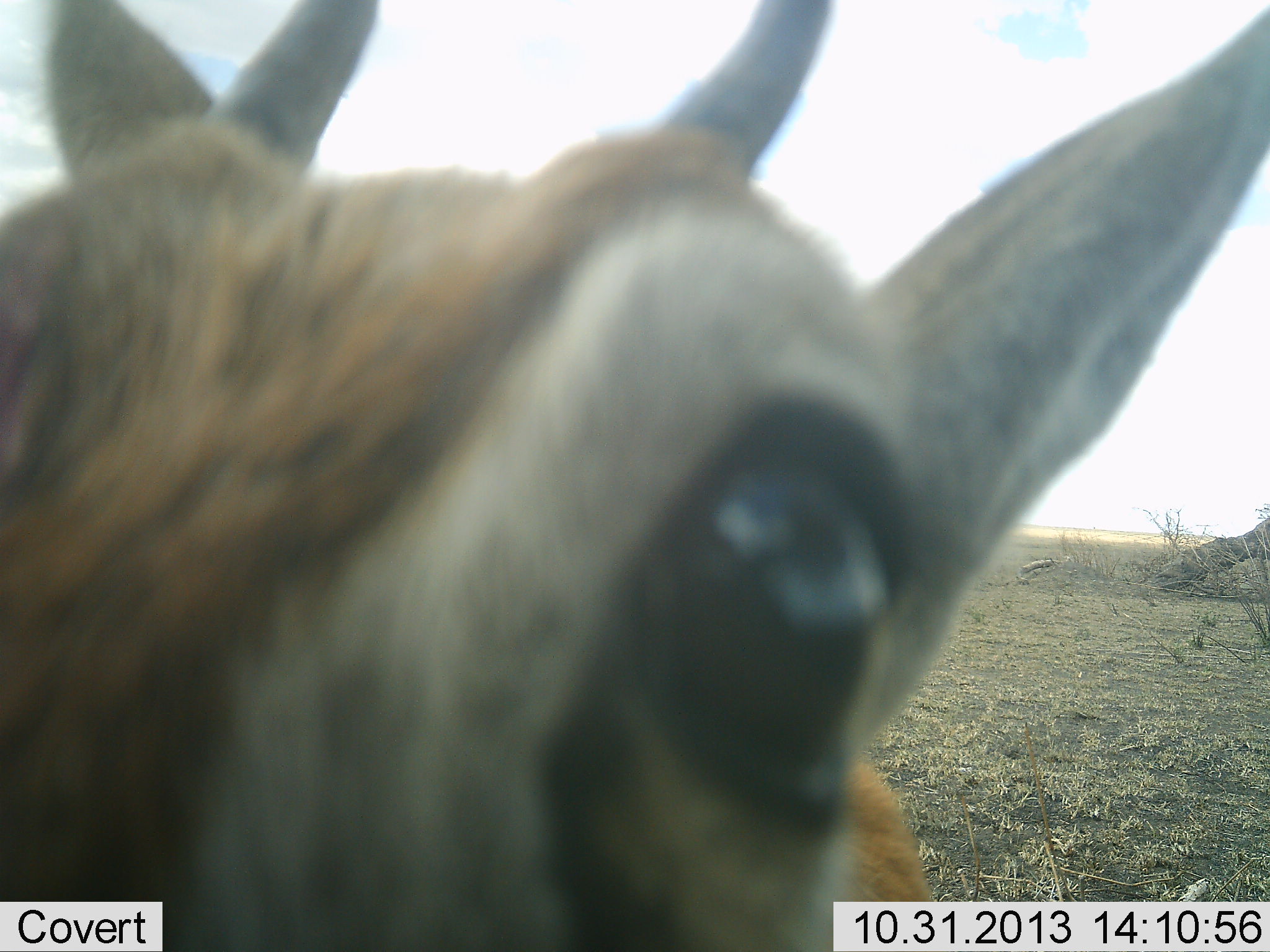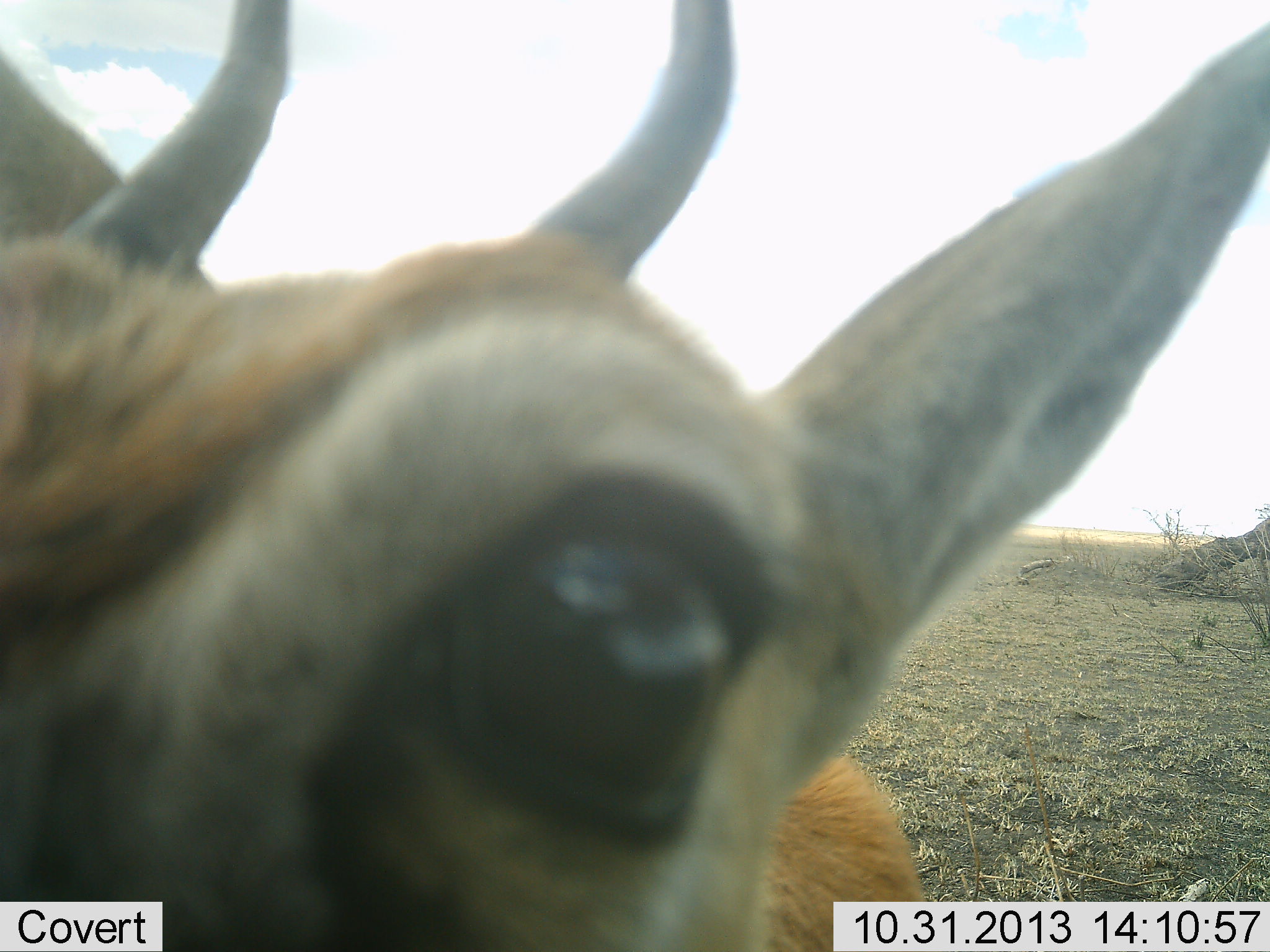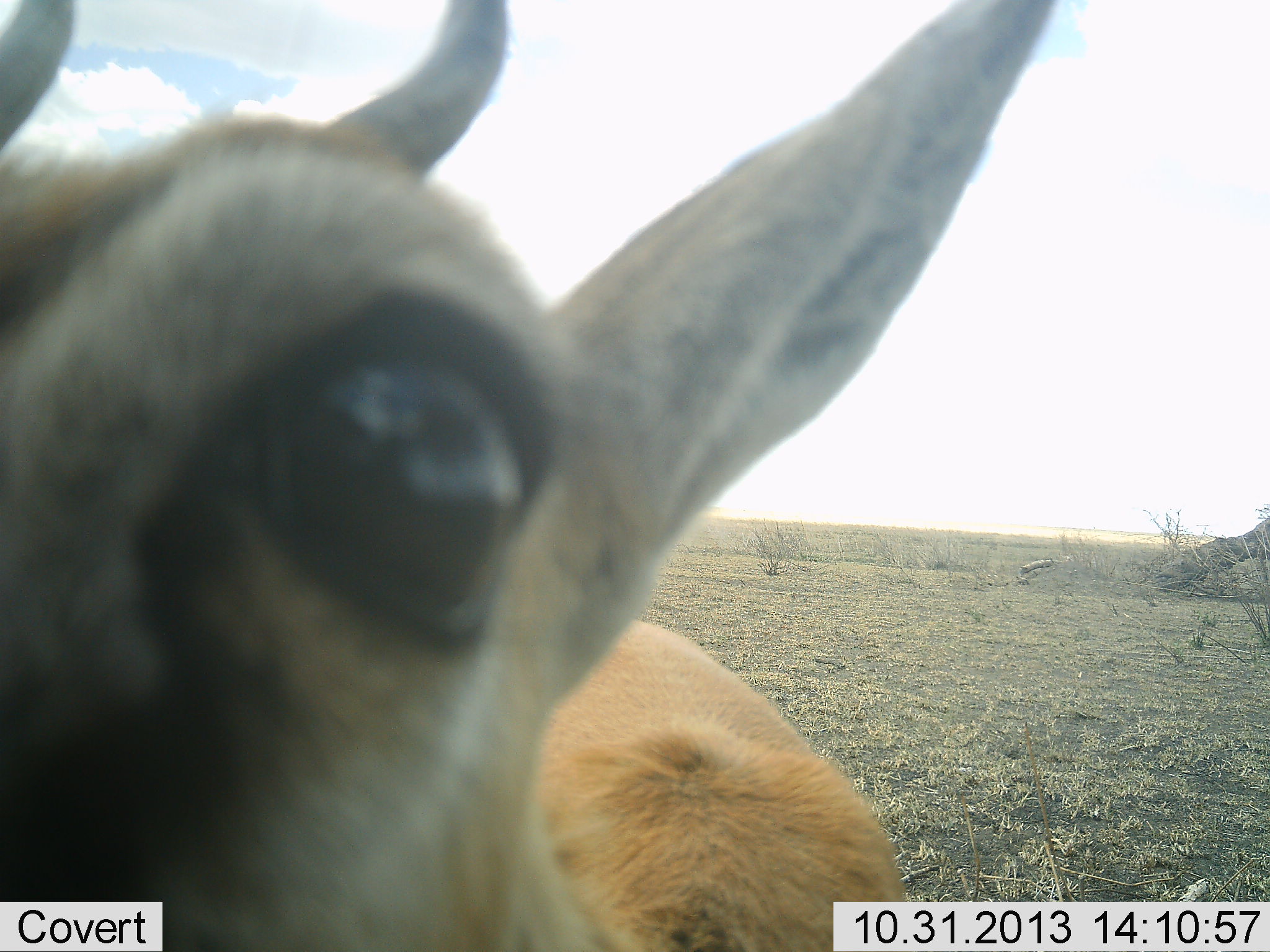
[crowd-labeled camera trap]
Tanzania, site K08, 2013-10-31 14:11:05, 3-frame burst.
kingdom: Animalia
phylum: Chordata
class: Mammalia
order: Artiodactyla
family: Bovidae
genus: Eudorcas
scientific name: Eudorcas thomsonii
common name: thomson's gazelle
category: gazellethomsons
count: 1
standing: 81%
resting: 0%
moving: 5%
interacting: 24%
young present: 0%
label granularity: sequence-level